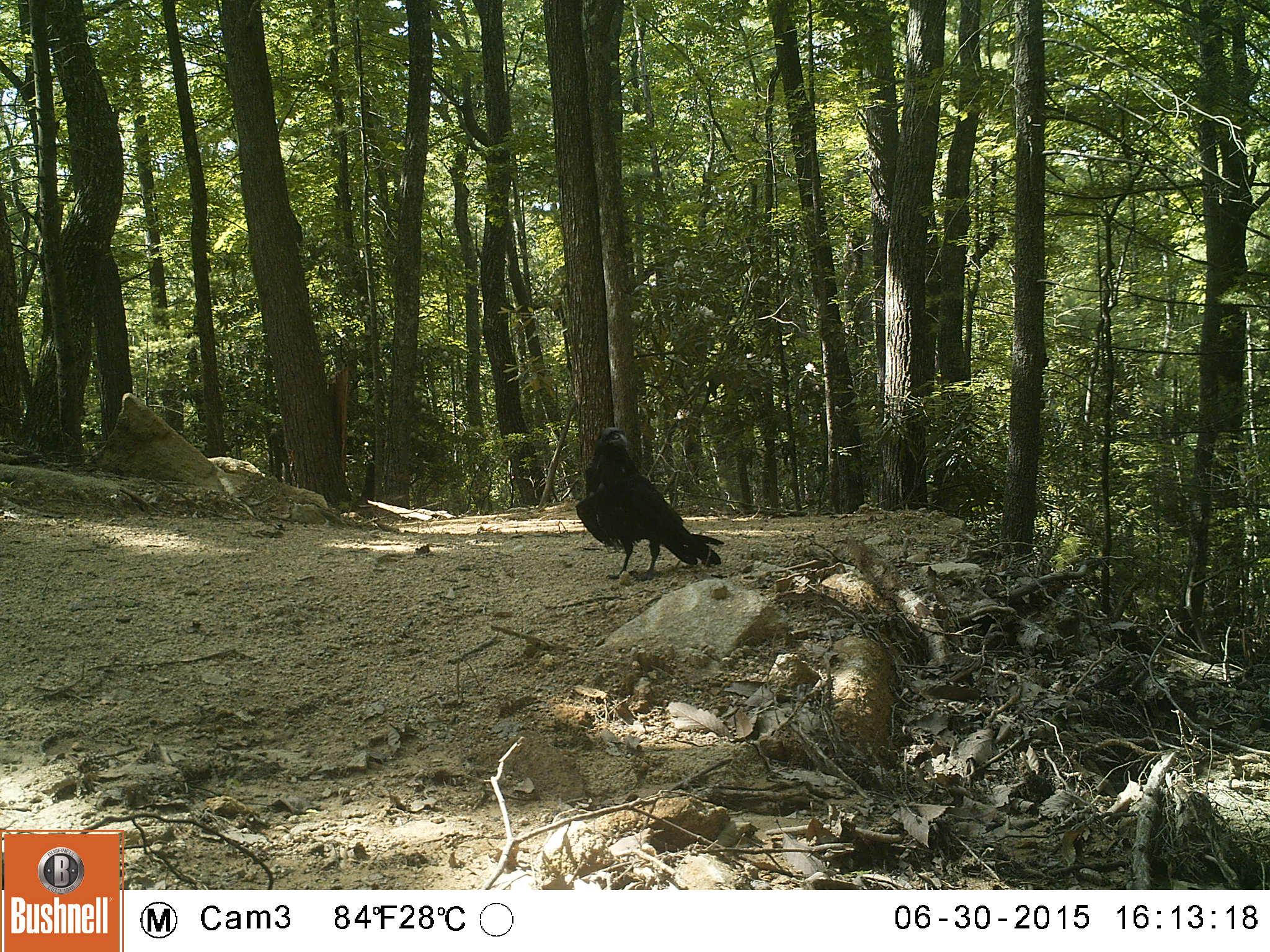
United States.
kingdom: Animalia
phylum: Chordata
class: Aves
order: Passeriformes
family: Corvidae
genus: Corvus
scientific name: Corvus brachyrhynchos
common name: american crow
American Crow (Corvus brachyrhynchos).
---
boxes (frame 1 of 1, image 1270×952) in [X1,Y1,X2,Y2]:
American Crow: [569,412,730,587]